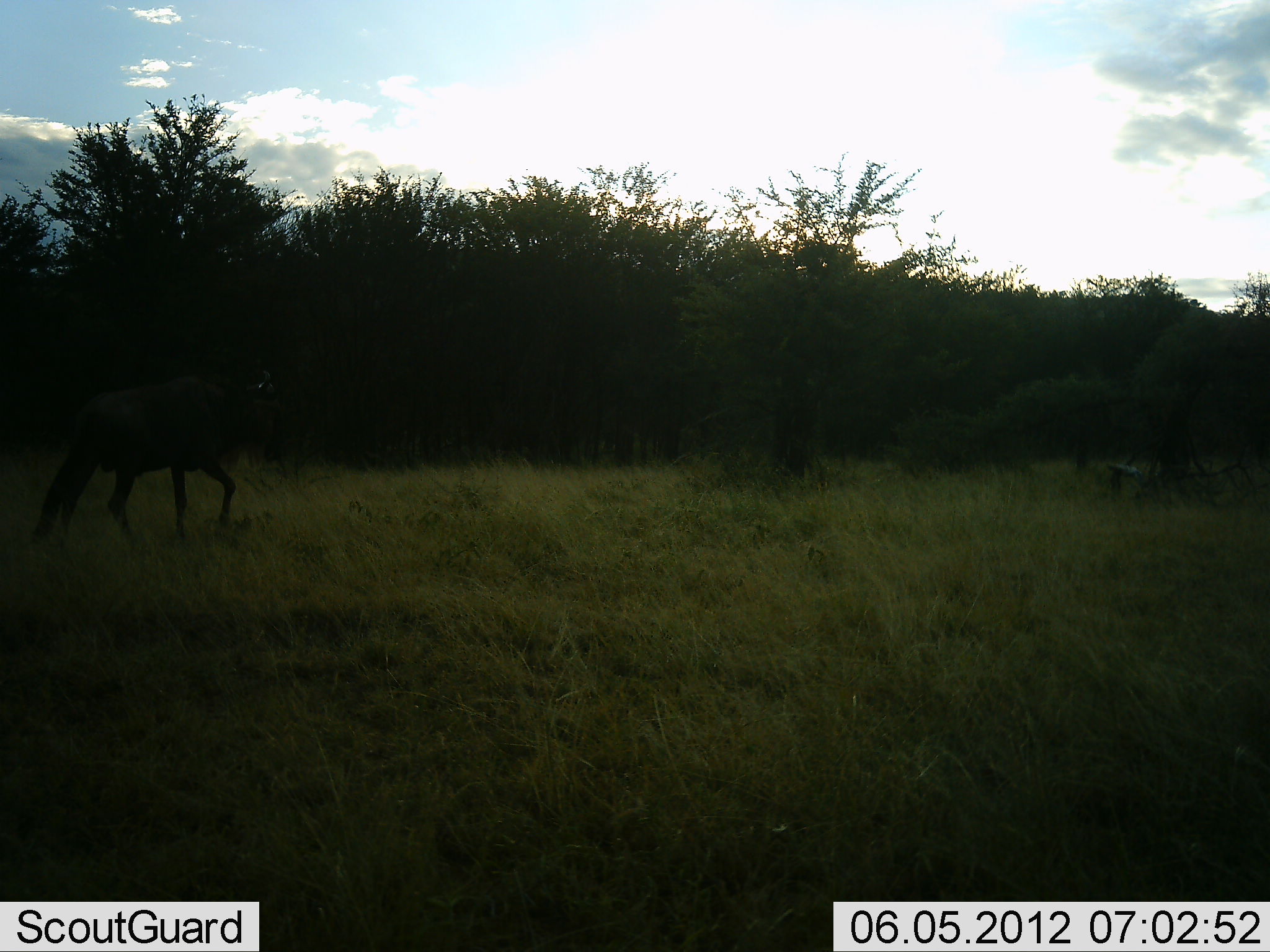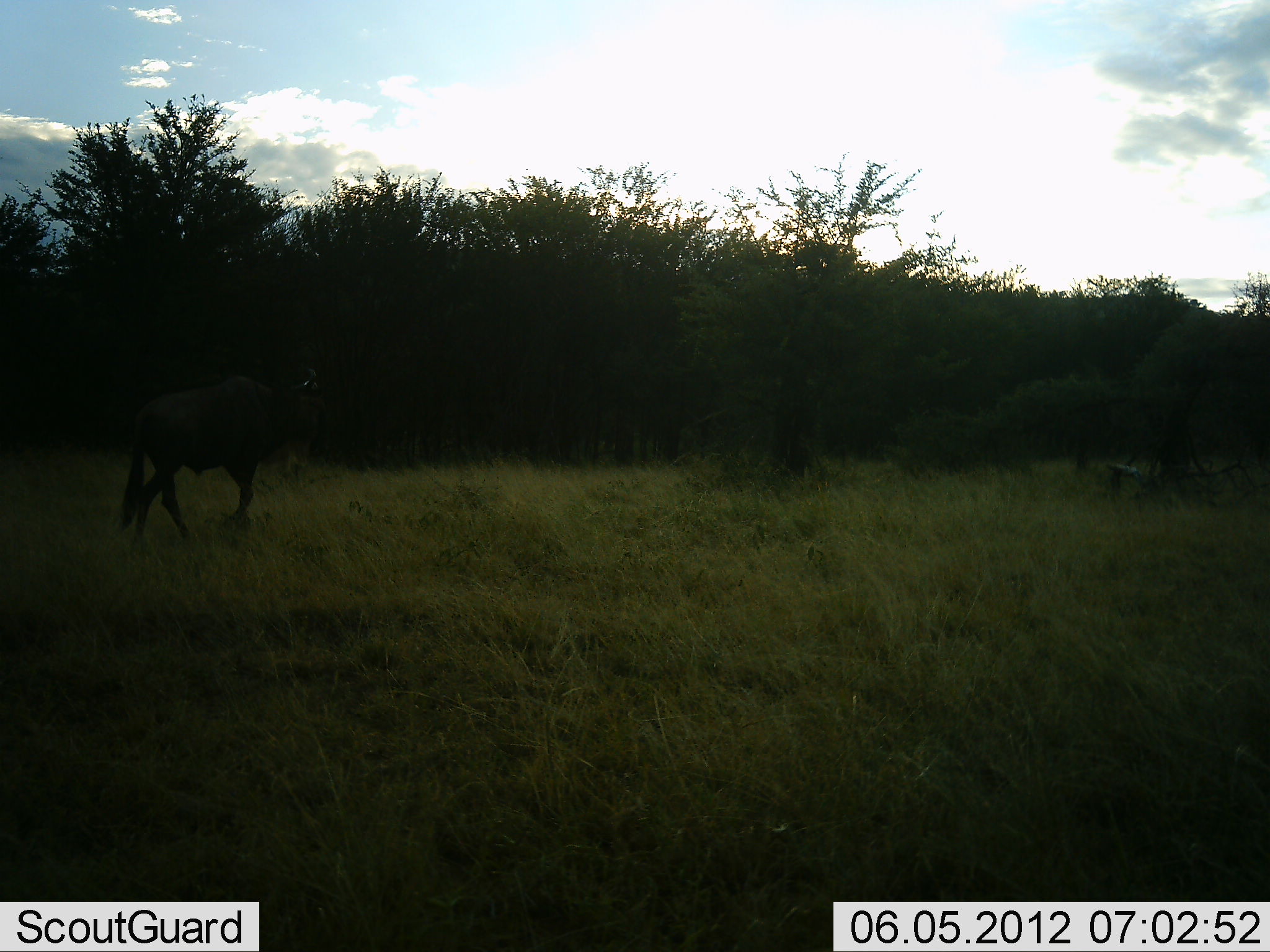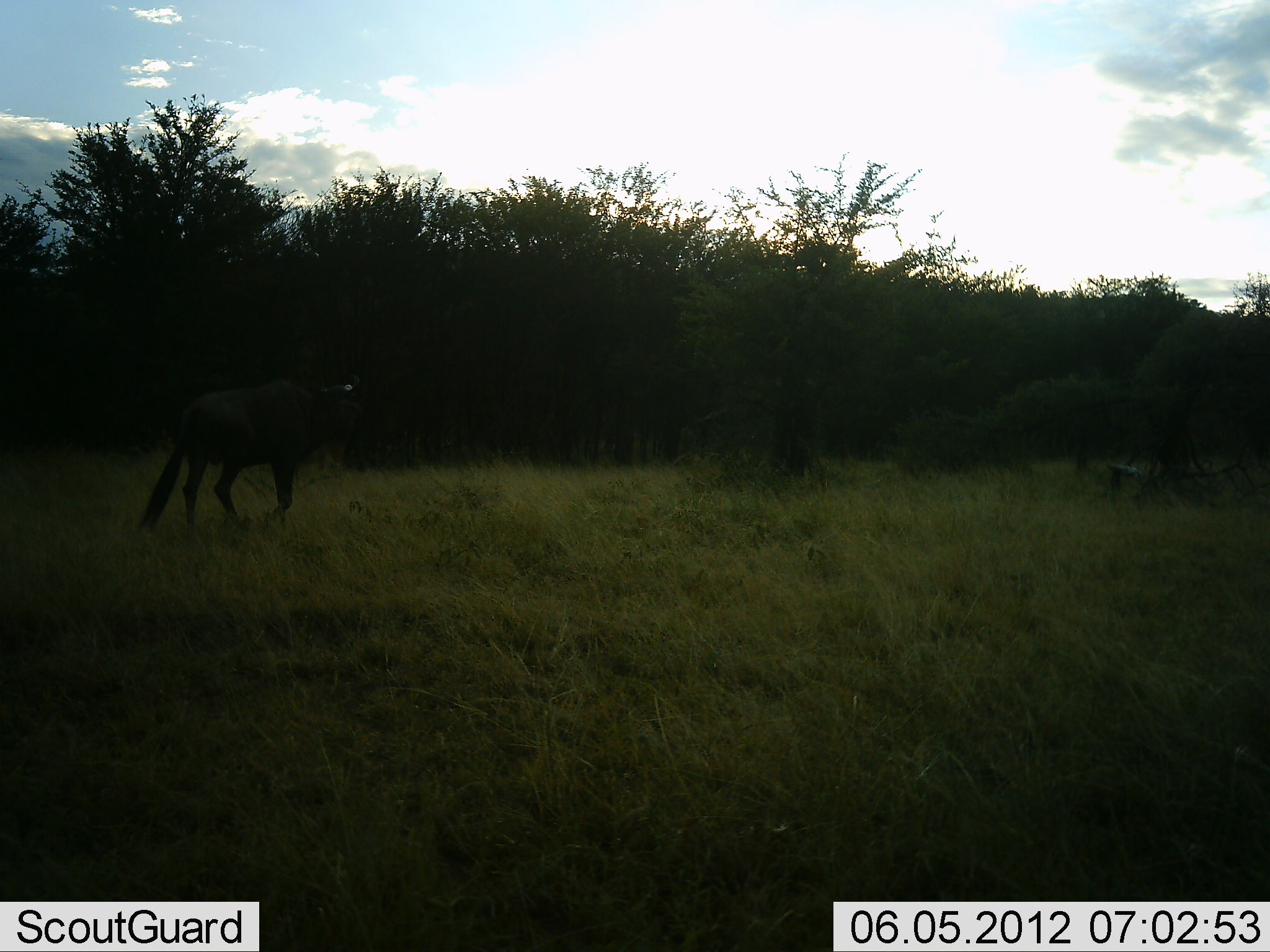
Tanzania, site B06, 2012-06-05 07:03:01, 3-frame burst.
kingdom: Animalia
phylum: Chordata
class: Mammalia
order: Artiodactyla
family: Bovidae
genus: Connochaetes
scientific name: Connochaetes taurinus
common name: blue wildebeest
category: wildebeest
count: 1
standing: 20%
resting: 0%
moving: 90%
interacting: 0%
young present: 0%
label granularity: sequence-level